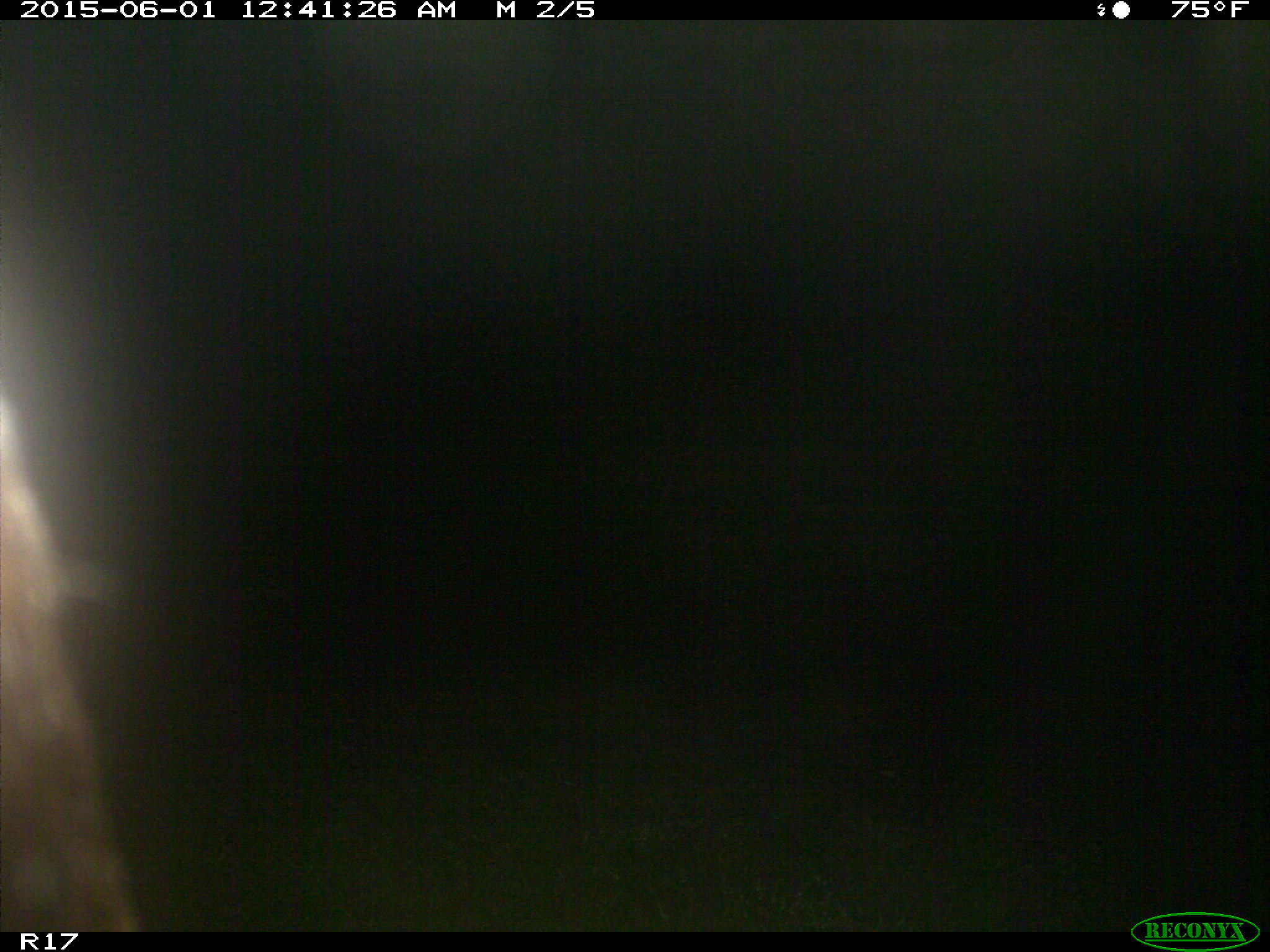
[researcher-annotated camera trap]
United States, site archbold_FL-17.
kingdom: Animalia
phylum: Chordata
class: Mammalia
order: Artiodactyla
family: Bovidae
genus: Bos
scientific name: Bos taurus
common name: domestic cow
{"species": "Bos taurus (domestic cow)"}